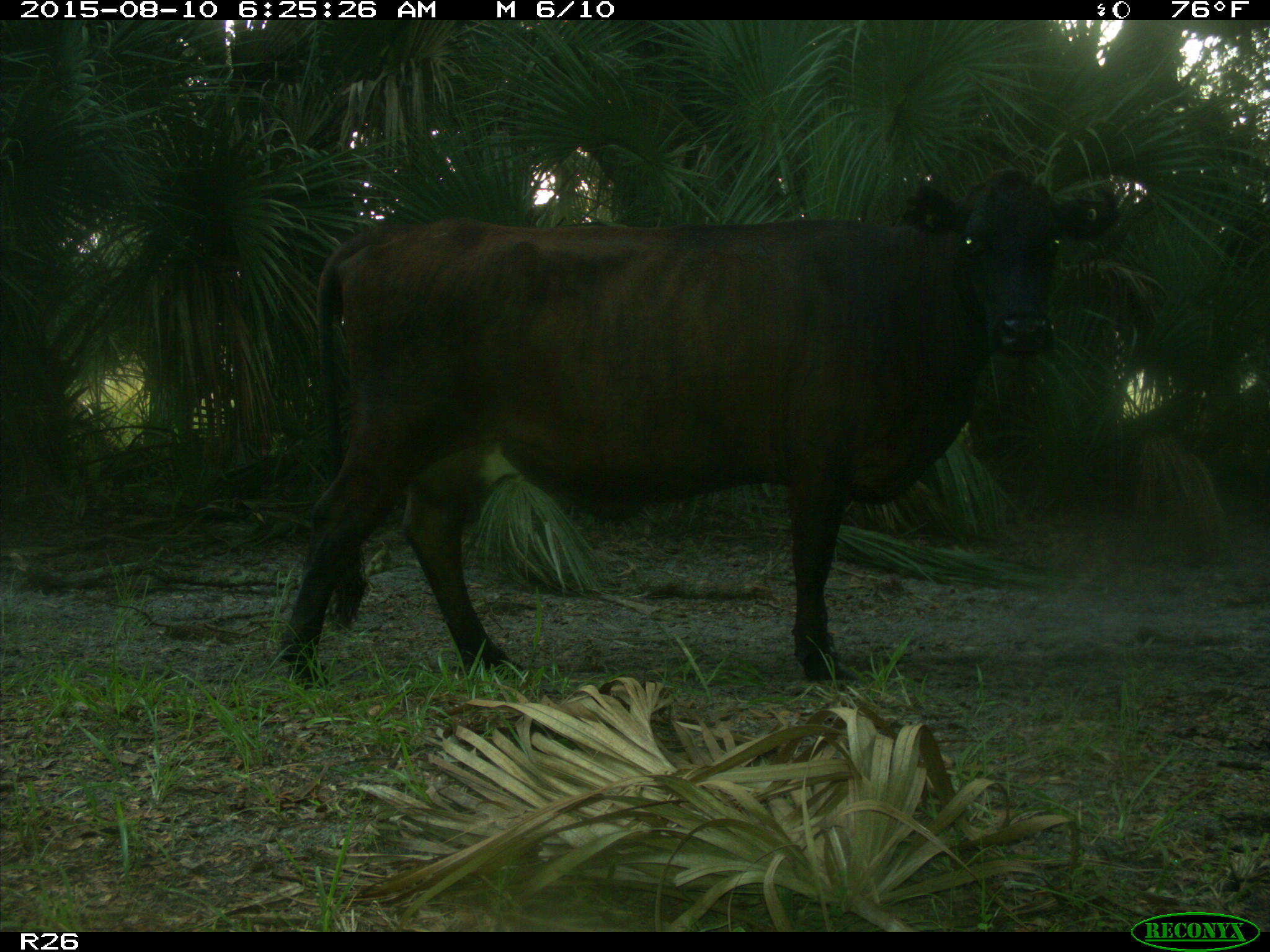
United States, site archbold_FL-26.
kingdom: Animalia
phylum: Chordata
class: Mammalia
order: Artiodactyla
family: Bovidae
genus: Bos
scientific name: Bos taurus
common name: domestic cow